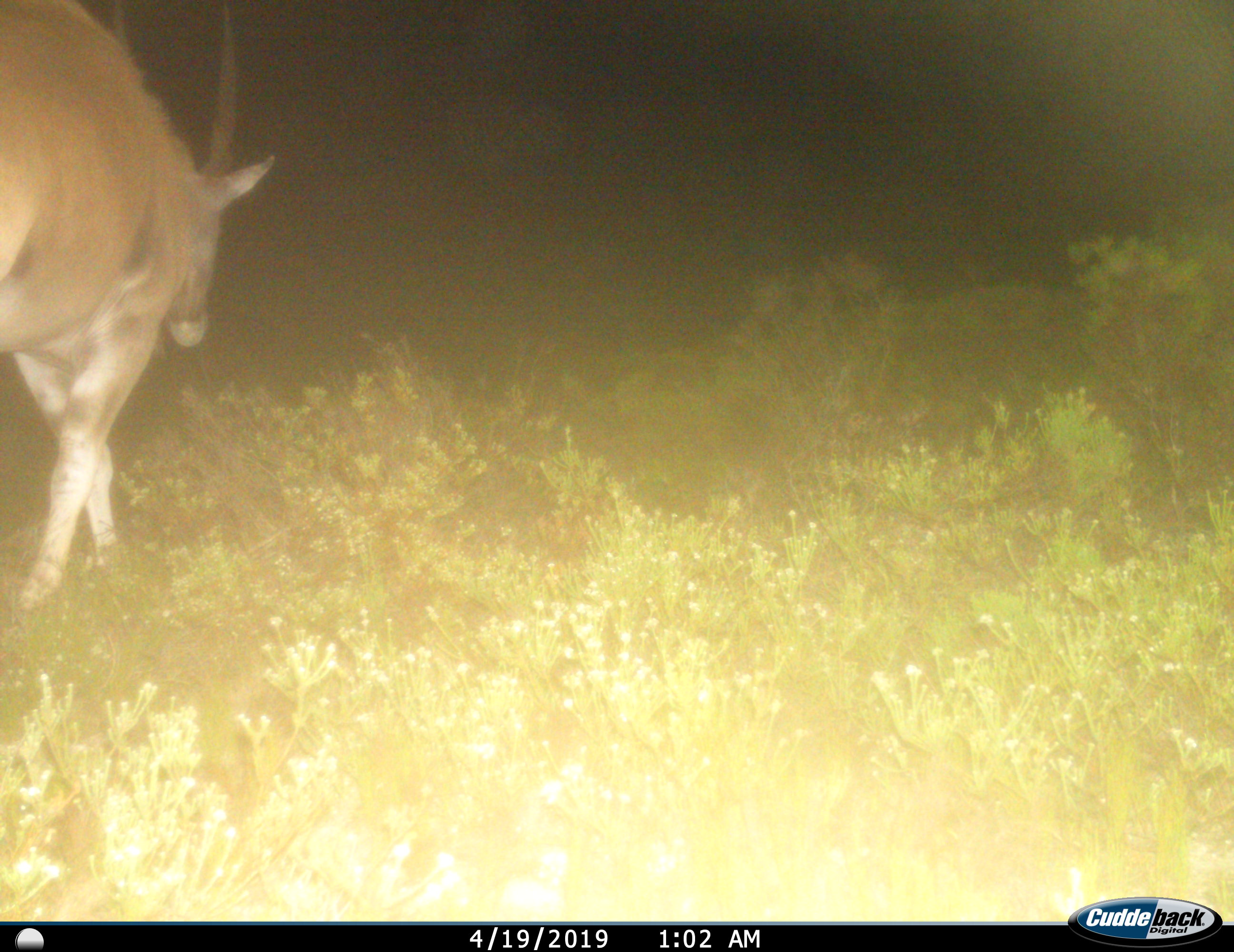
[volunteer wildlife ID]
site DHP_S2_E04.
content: unidentified animal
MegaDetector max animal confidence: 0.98